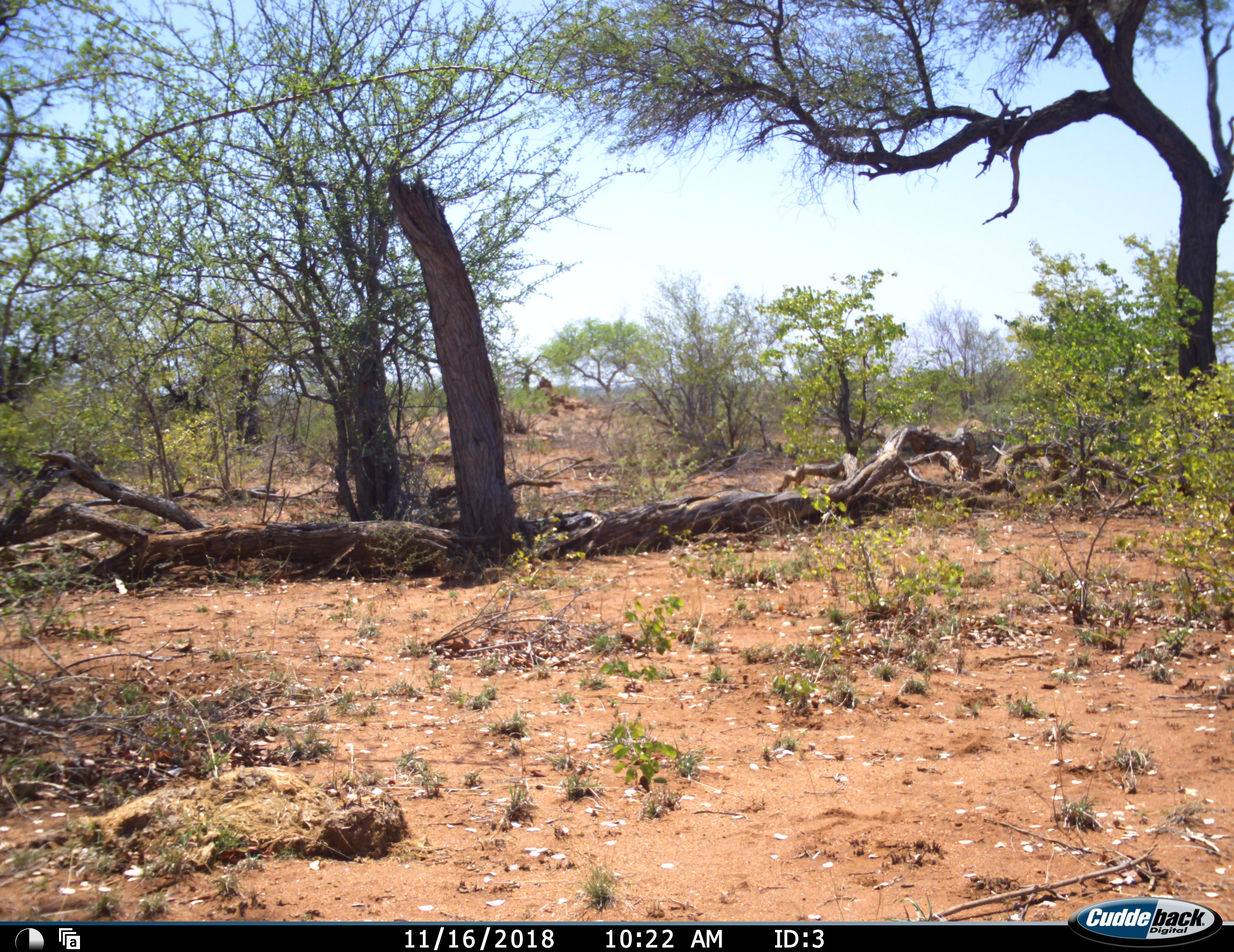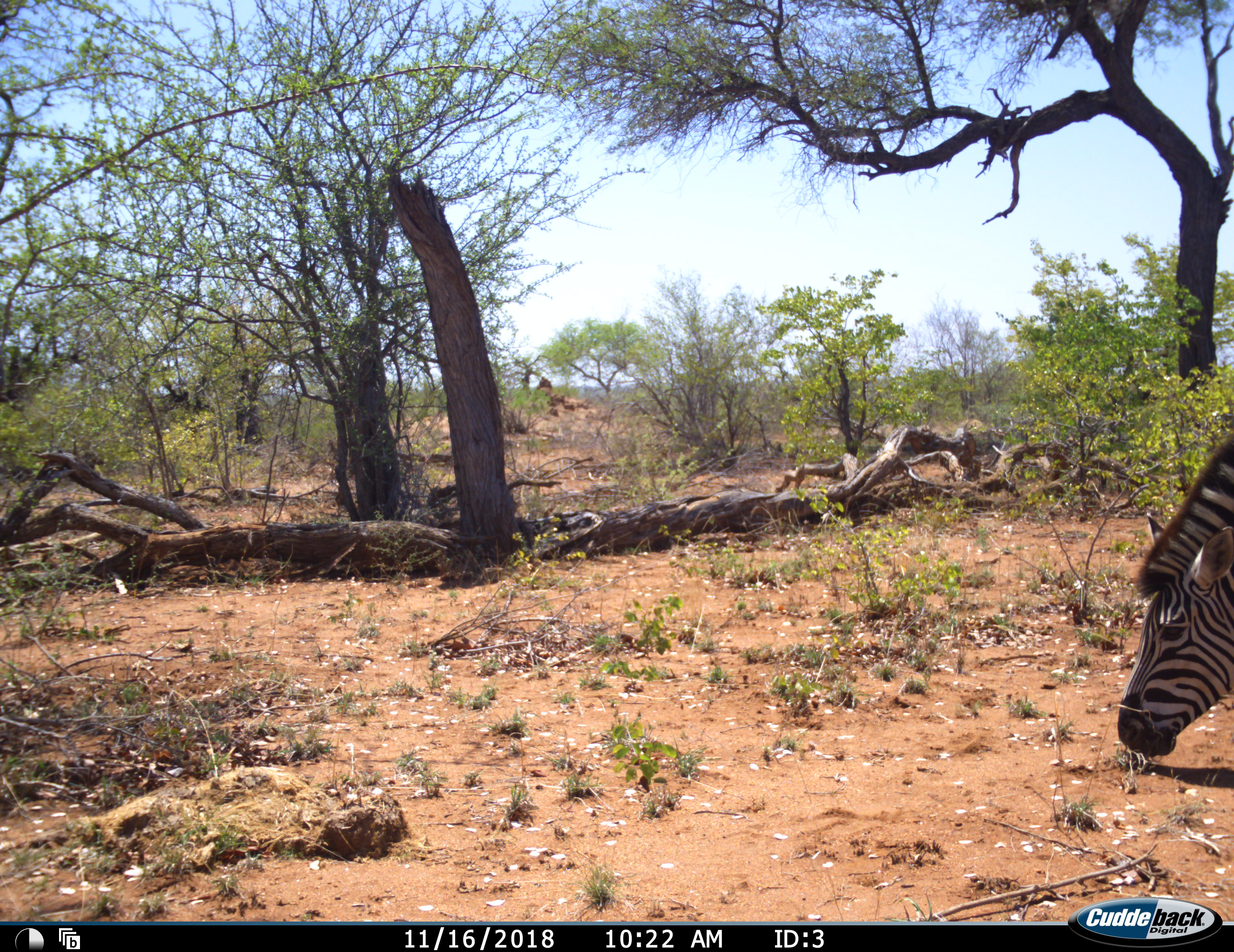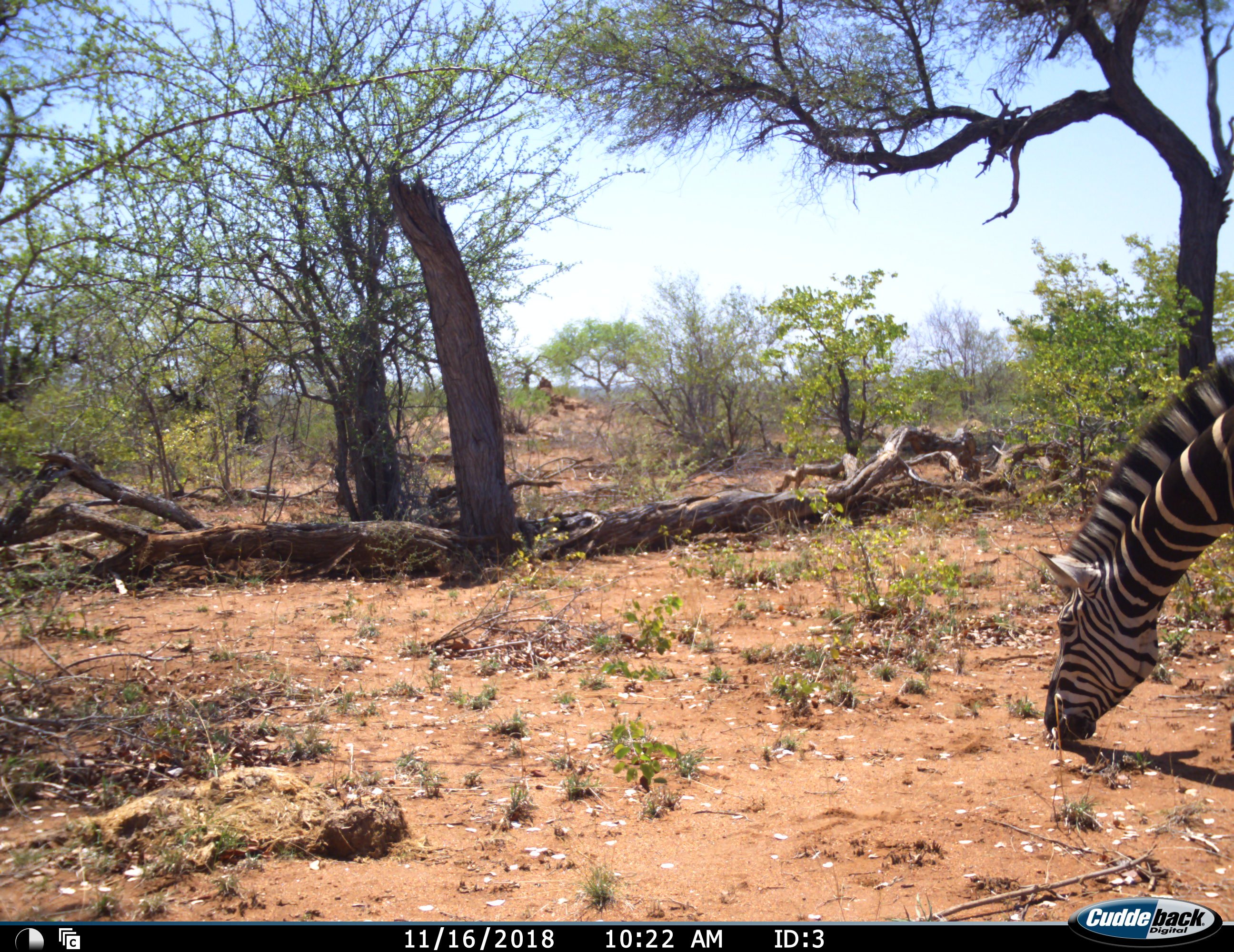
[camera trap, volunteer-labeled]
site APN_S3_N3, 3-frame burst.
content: unidentified animal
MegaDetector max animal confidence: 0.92